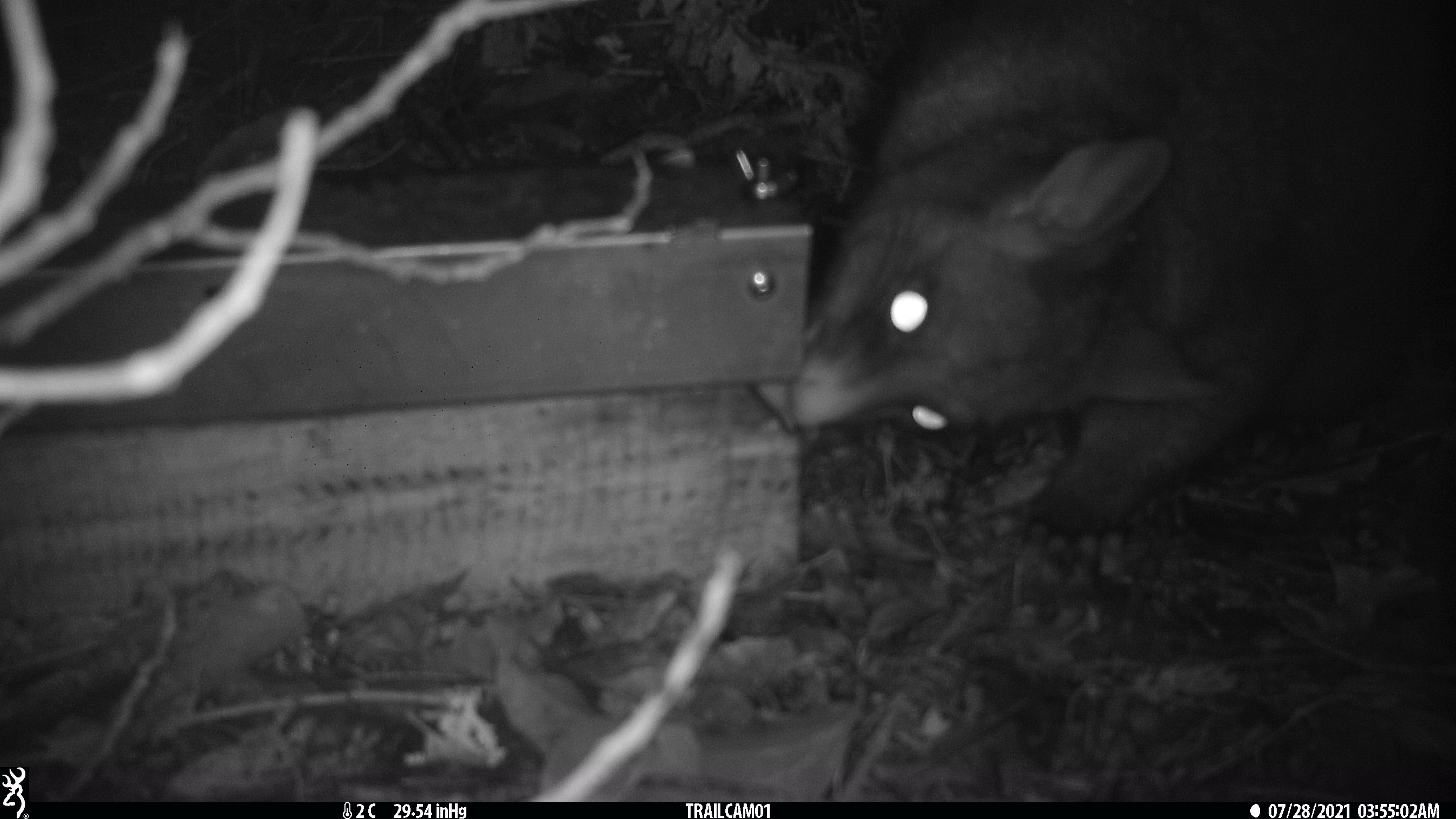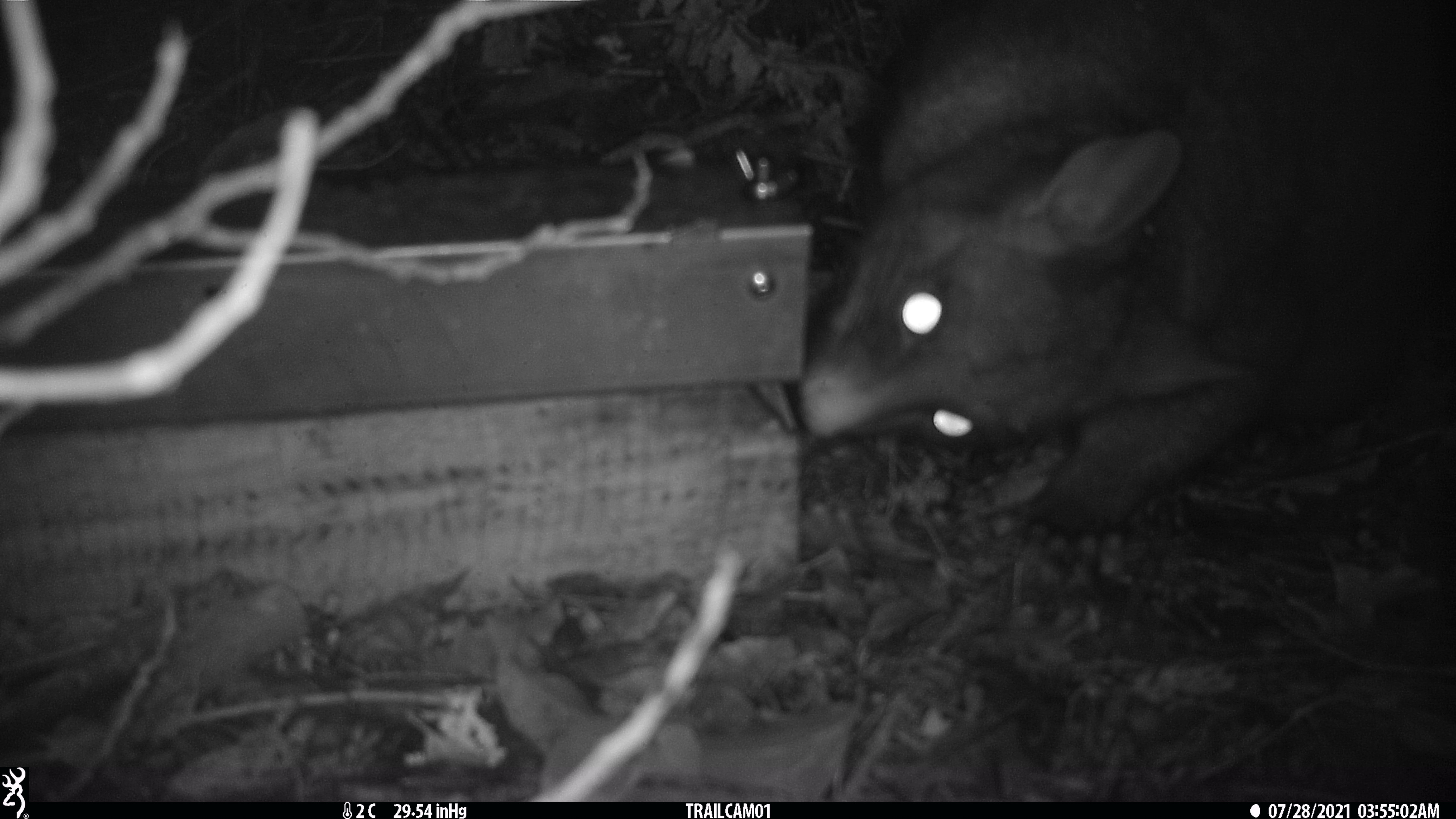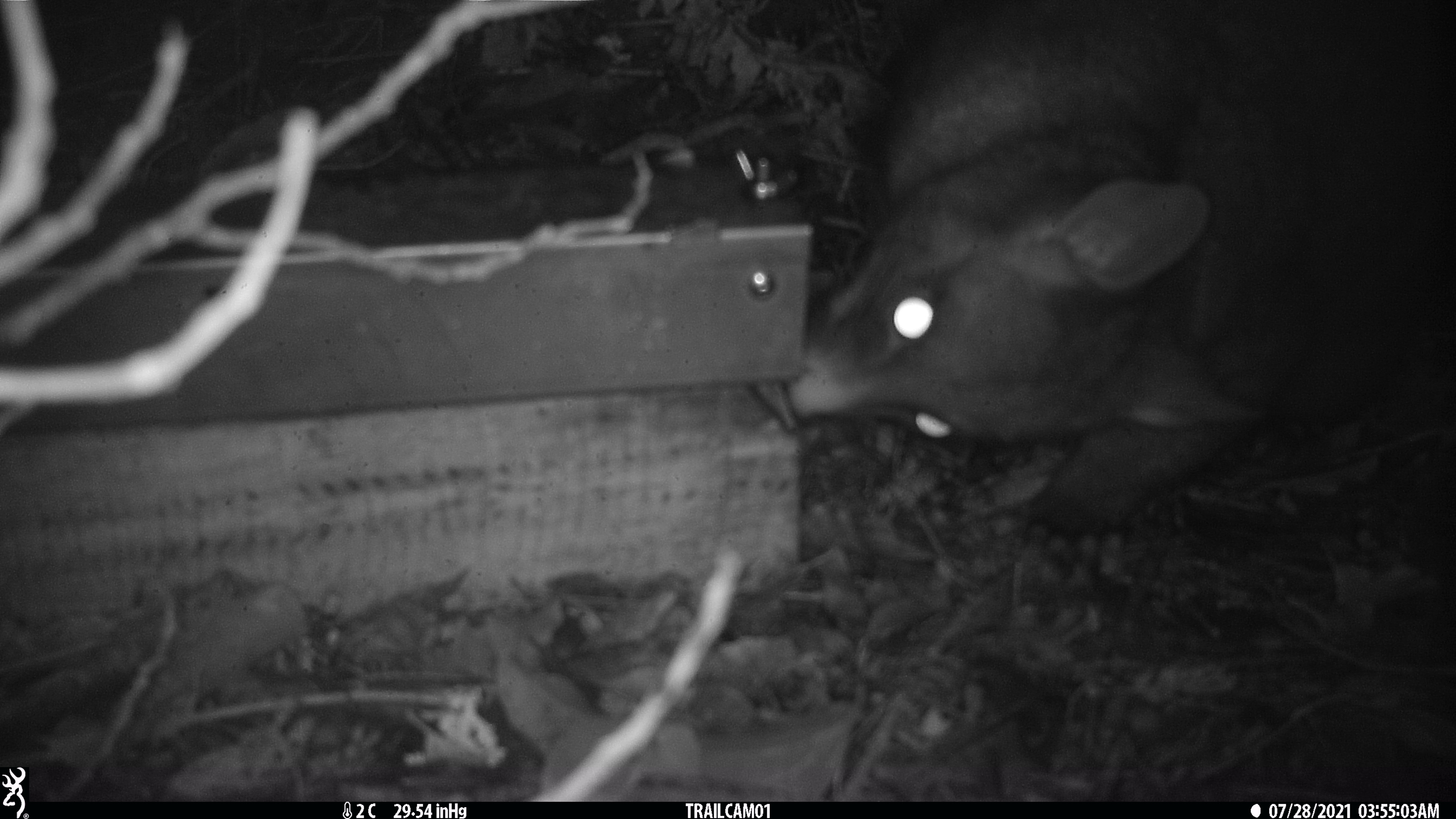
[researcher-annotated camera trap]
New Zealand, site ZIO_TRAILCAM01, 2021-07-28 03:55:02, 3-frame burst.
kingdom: Animalia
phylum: Chordata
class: Mammalia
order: Diprotodontia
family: Phalangeridae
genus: Trichosurus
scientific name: Trichosurus vulpecula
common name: common brushtail possum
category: possum